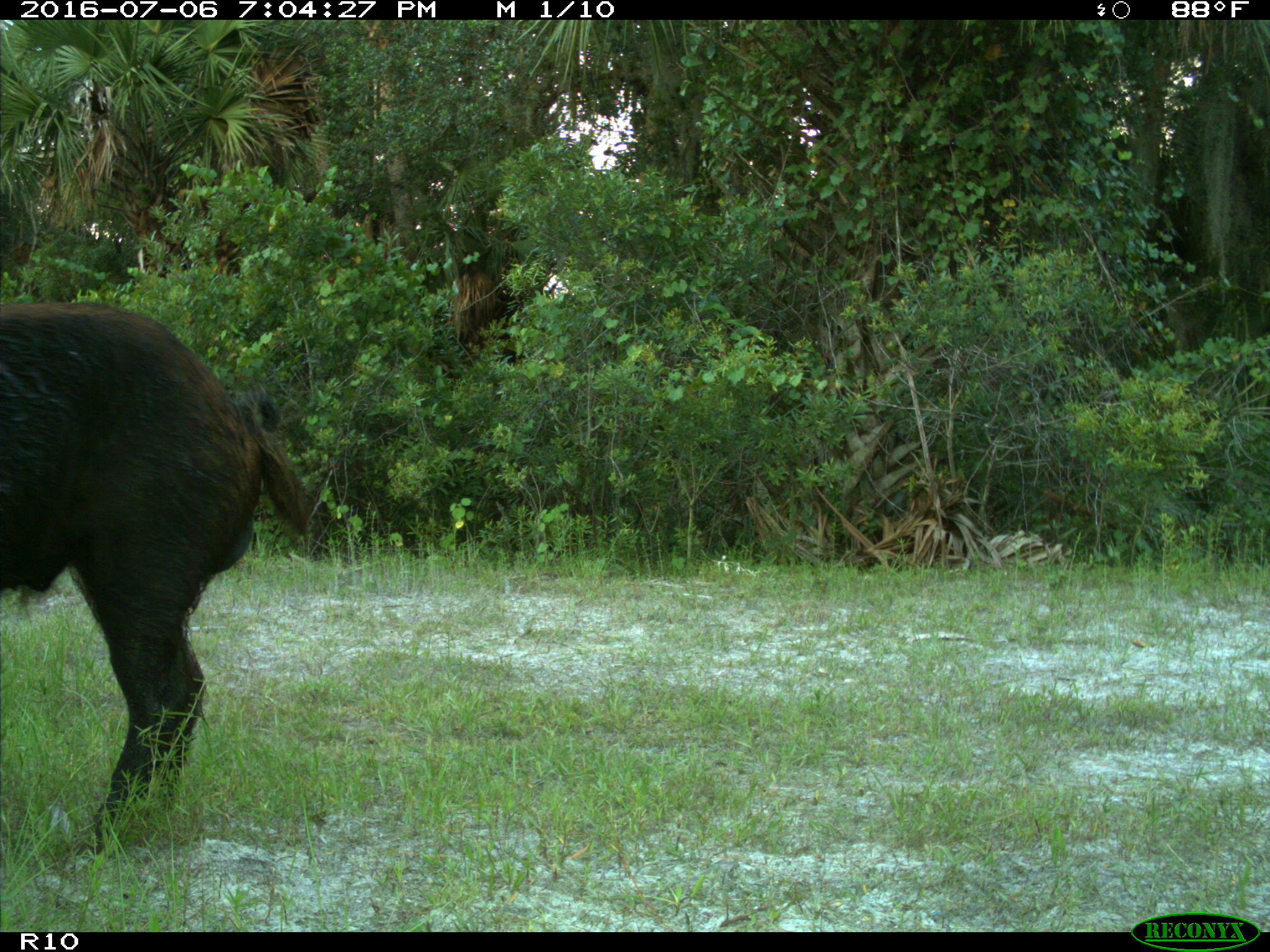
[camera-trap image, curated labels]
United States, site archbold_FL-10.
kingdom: Animalia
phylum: Chordata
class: Mammalia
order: Artiodactyla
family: Suidae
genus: Sus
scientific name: Sus scrofa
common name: wild boar